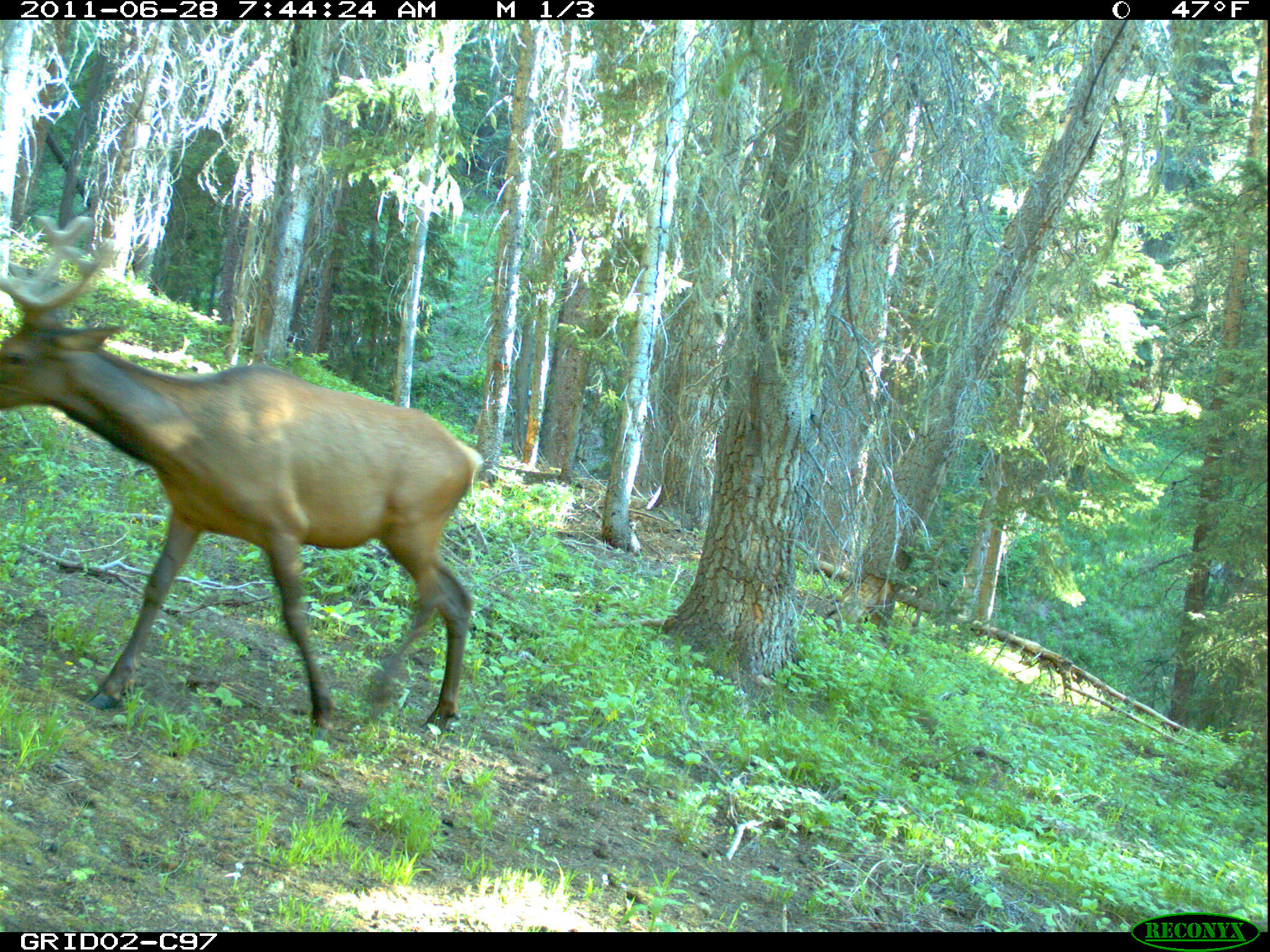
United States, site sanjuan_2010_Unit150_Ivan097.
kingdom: Animalia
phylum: Chordata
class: Mammalia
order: Artiodactyla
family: Cervidae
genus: Cervus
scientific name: Cervus elaphus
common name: red deer